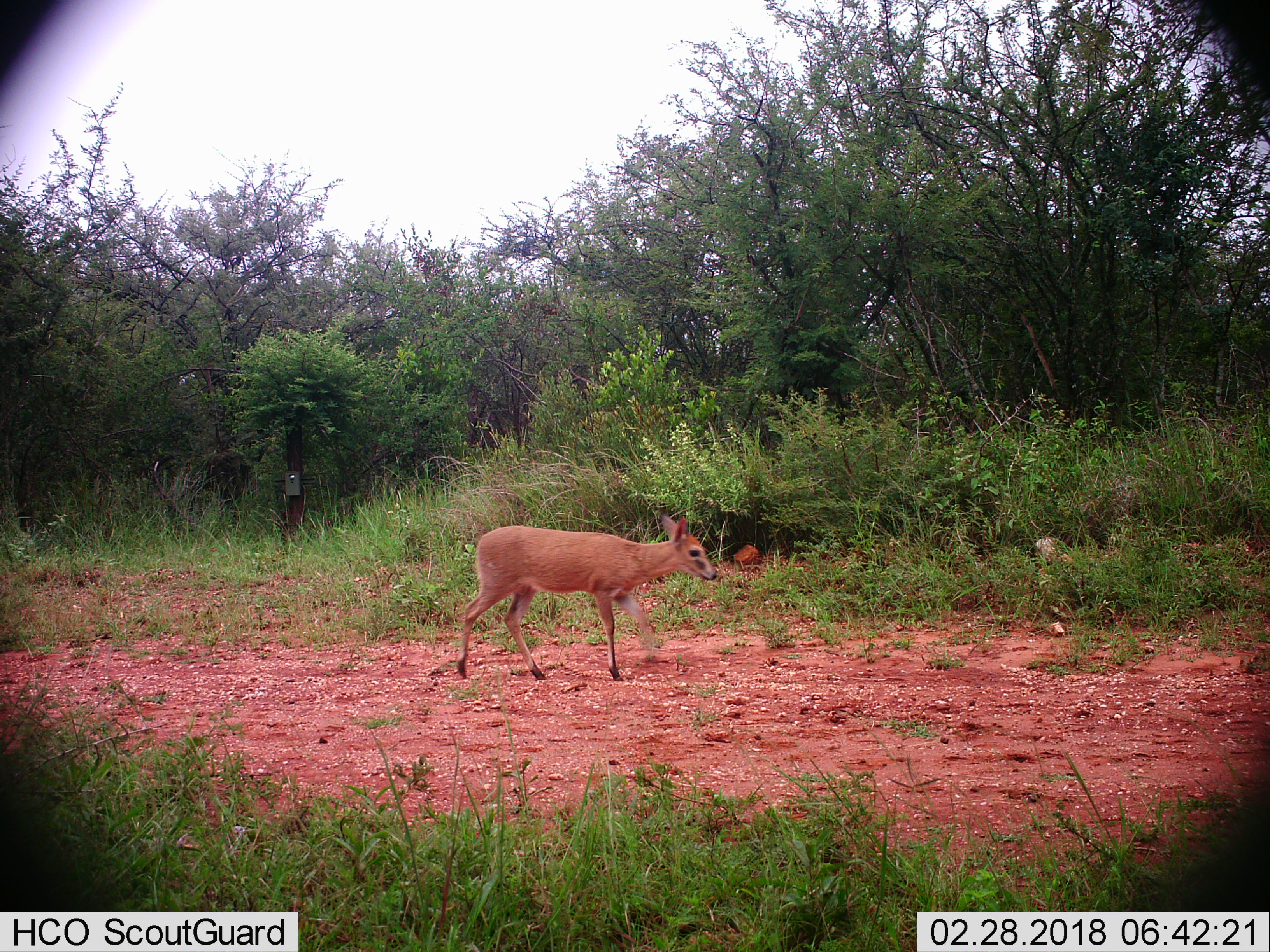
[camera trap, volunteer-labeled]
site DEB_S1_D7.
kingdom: Animalia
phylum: Chordata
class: Mammalia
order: Artiodactyla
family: Bovidae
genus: Sylvicapra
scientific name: Sylvicapra grimmia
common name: common duiker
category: duikercommongrey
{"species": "duikercommongrey (common duiker) (Sylvicapra grimmia)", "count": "1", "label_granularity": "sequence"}